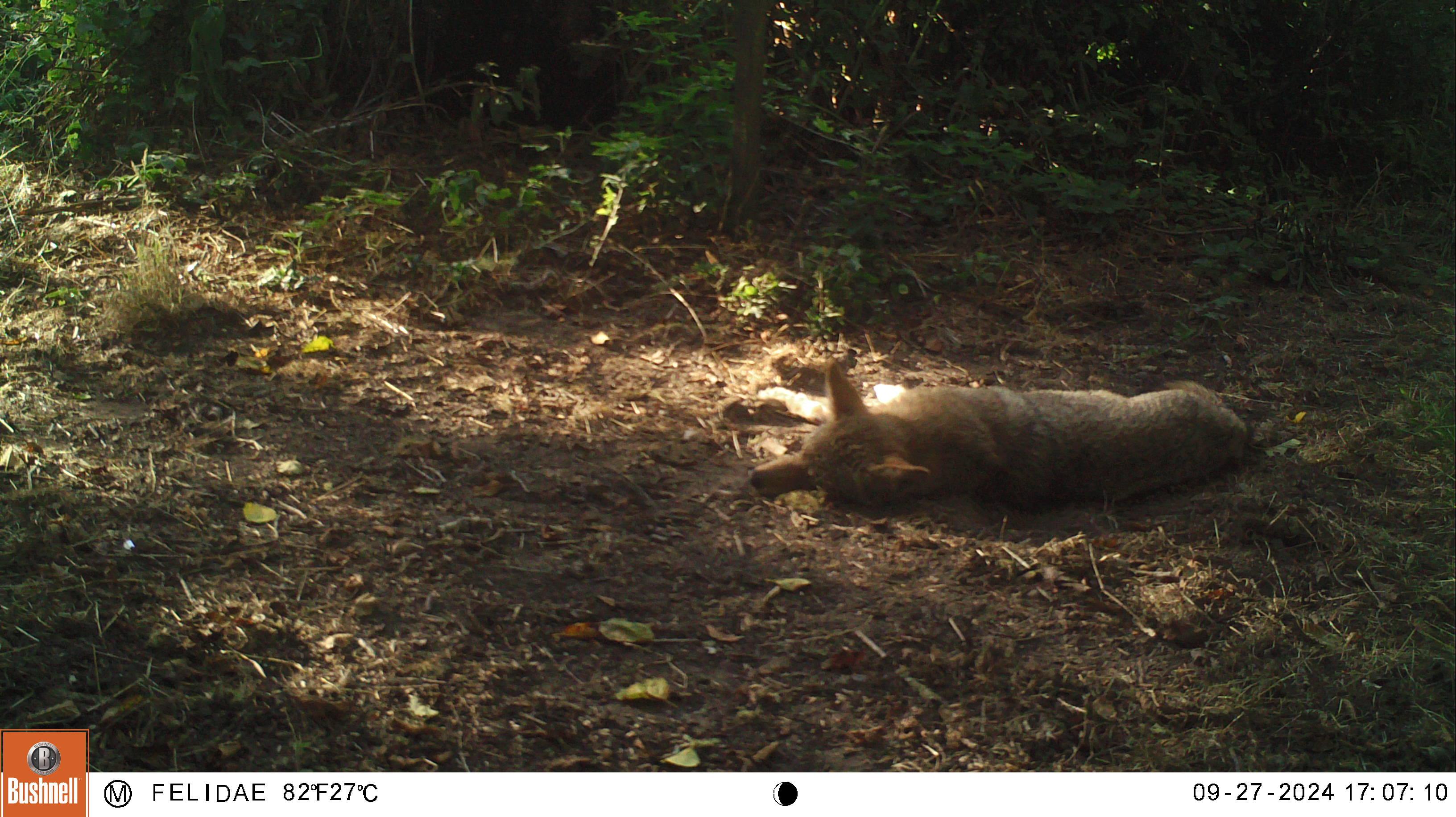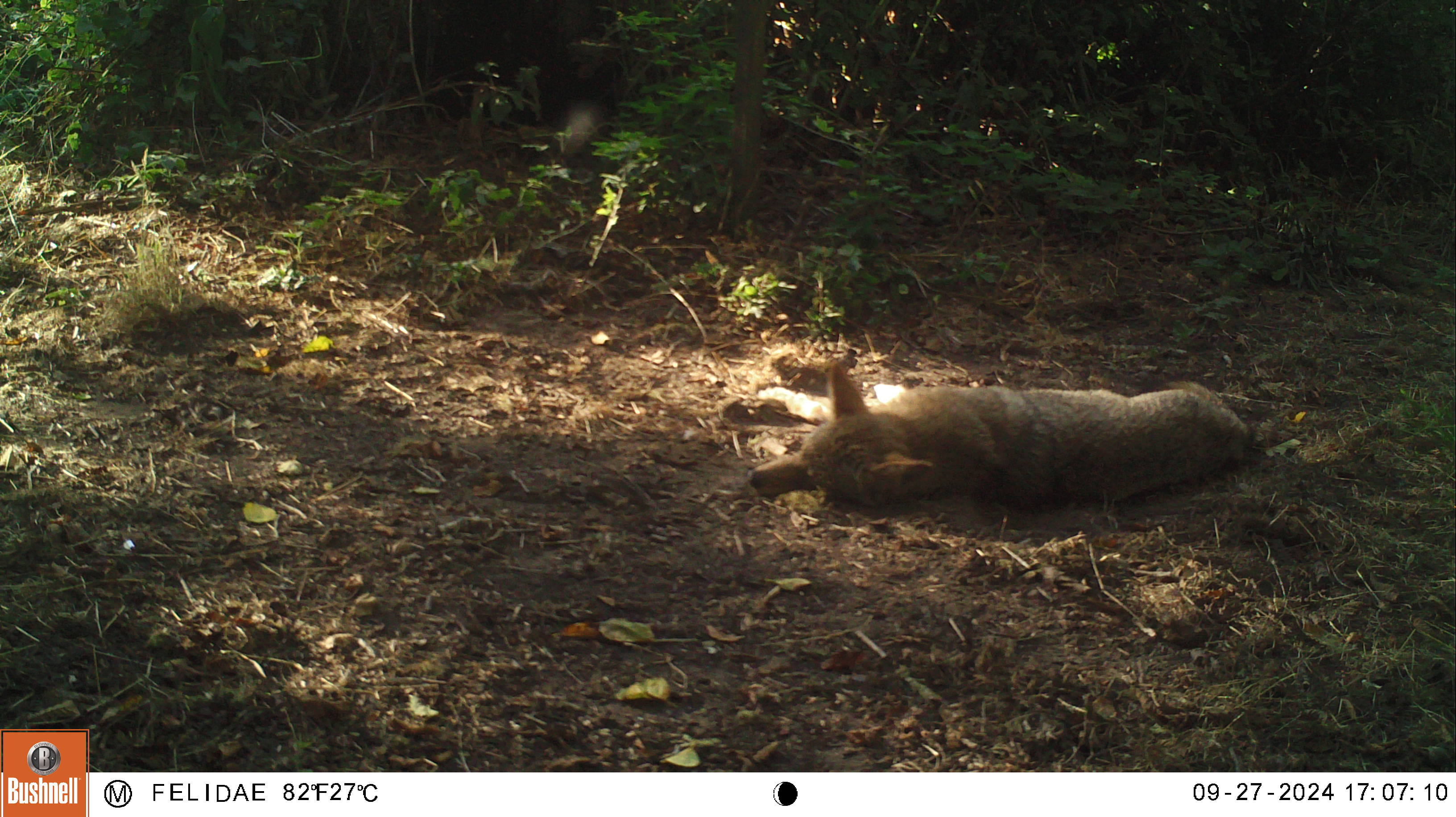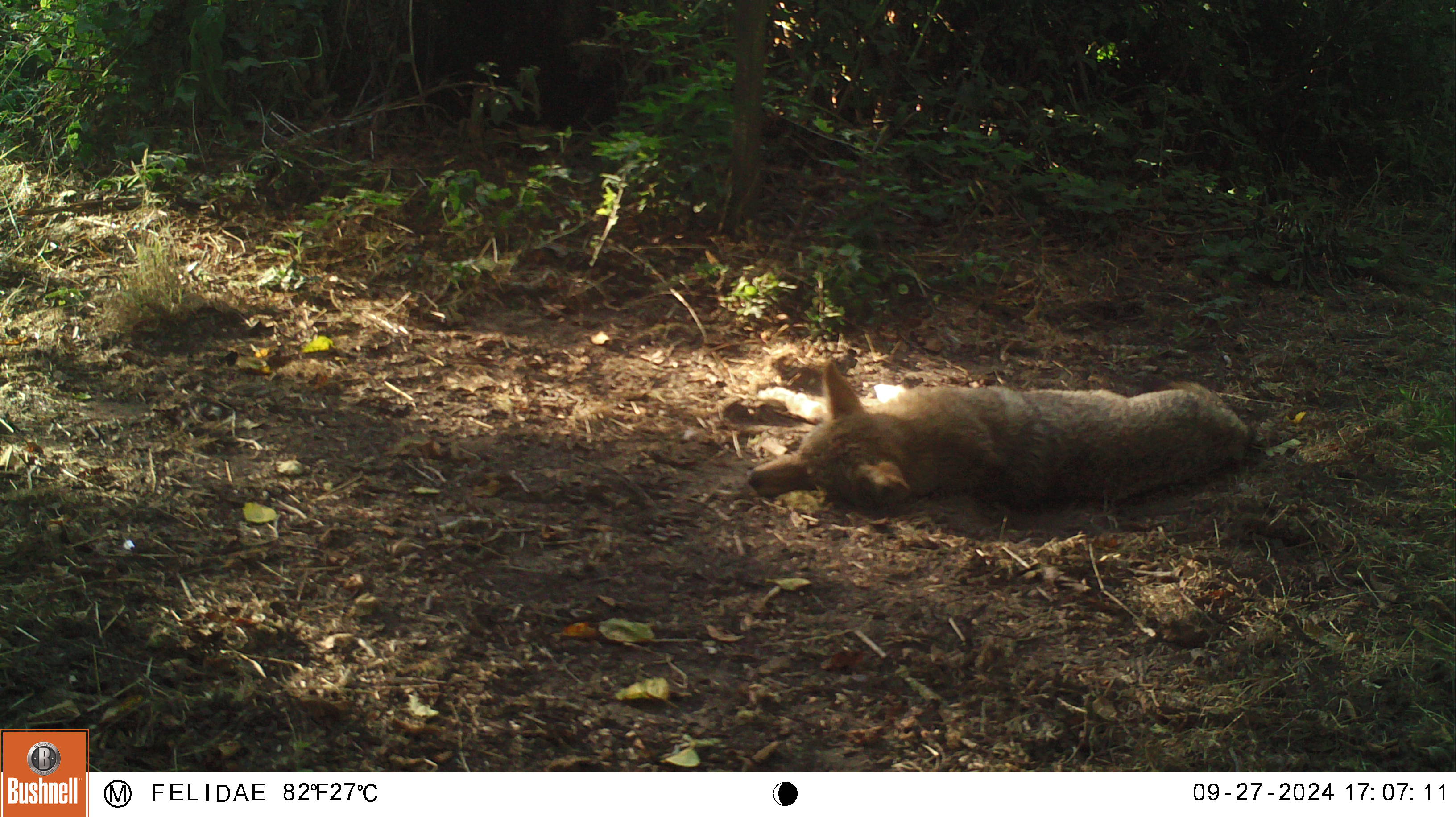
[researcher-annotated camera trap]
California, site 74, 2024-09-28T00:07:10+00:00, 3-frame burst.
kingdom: Animalia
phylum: Chordata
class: Mammalia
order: Carnivora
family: Canidae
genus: Canis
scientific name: Canis latrans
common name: coyote